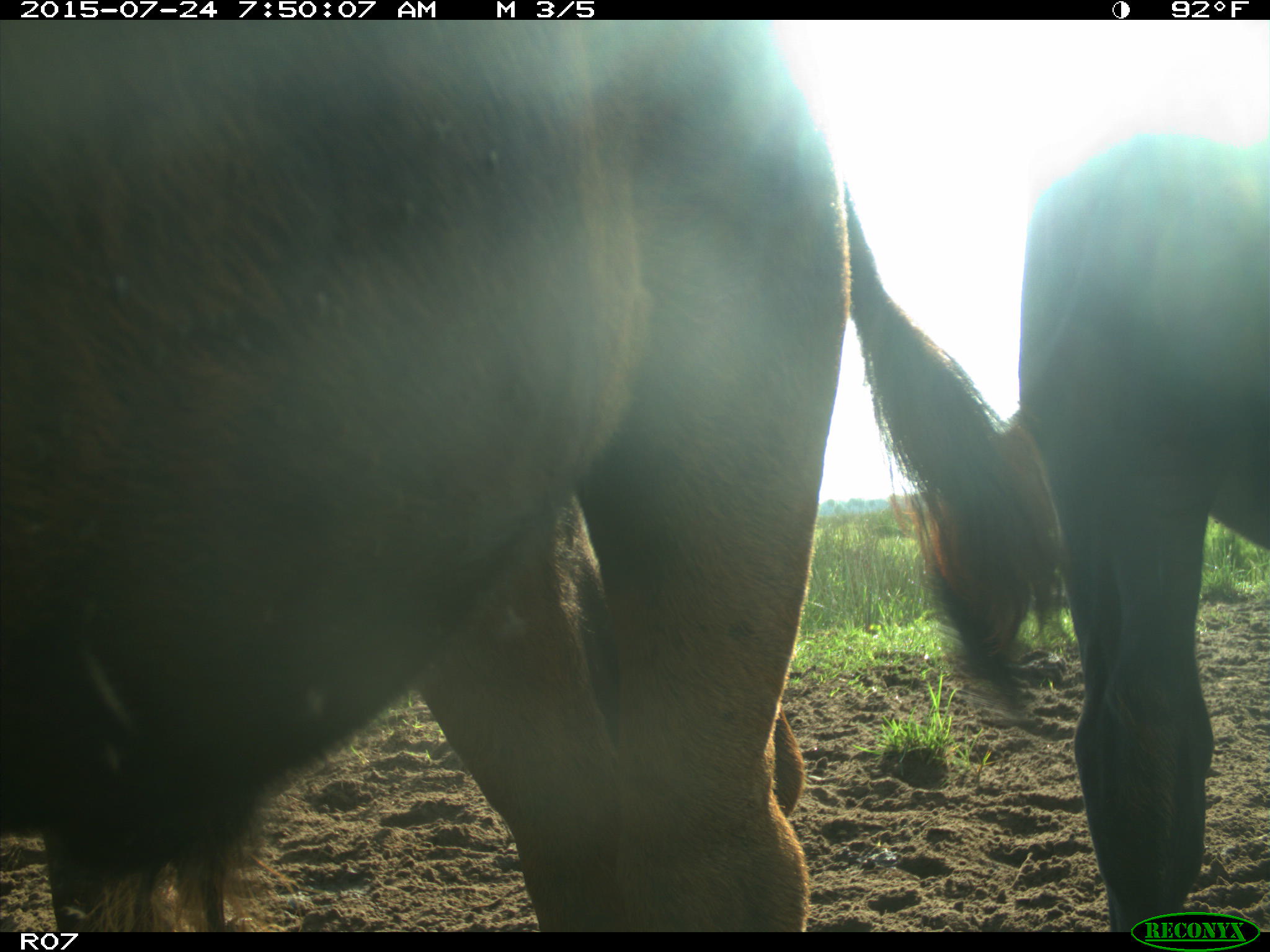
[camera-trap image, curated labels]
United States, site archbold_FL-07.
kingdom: Animalia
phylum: Chordata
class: Mammalia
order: Artiodactyla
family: Bovidae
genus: Bos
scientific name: Bos taurus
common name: domestic cow